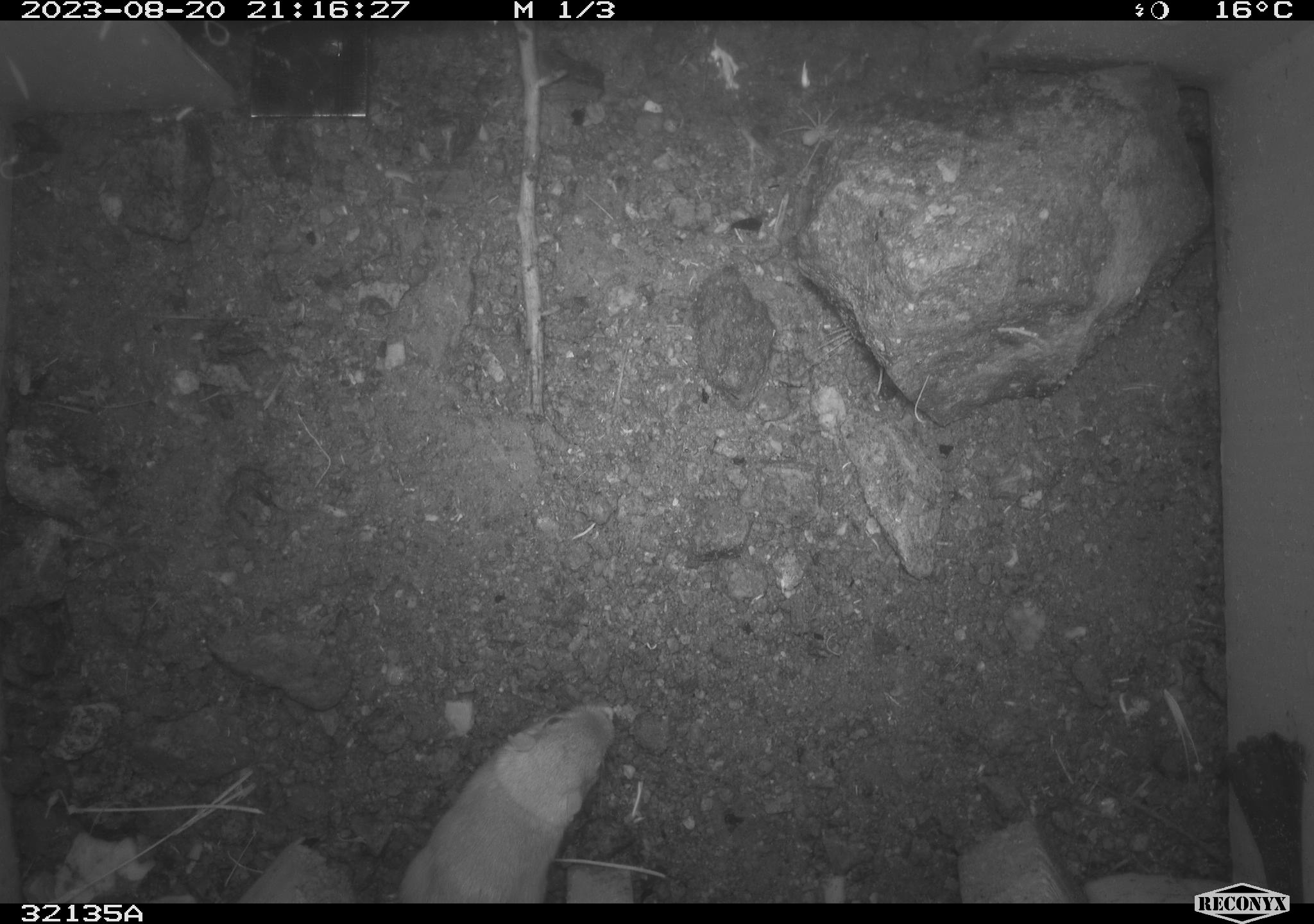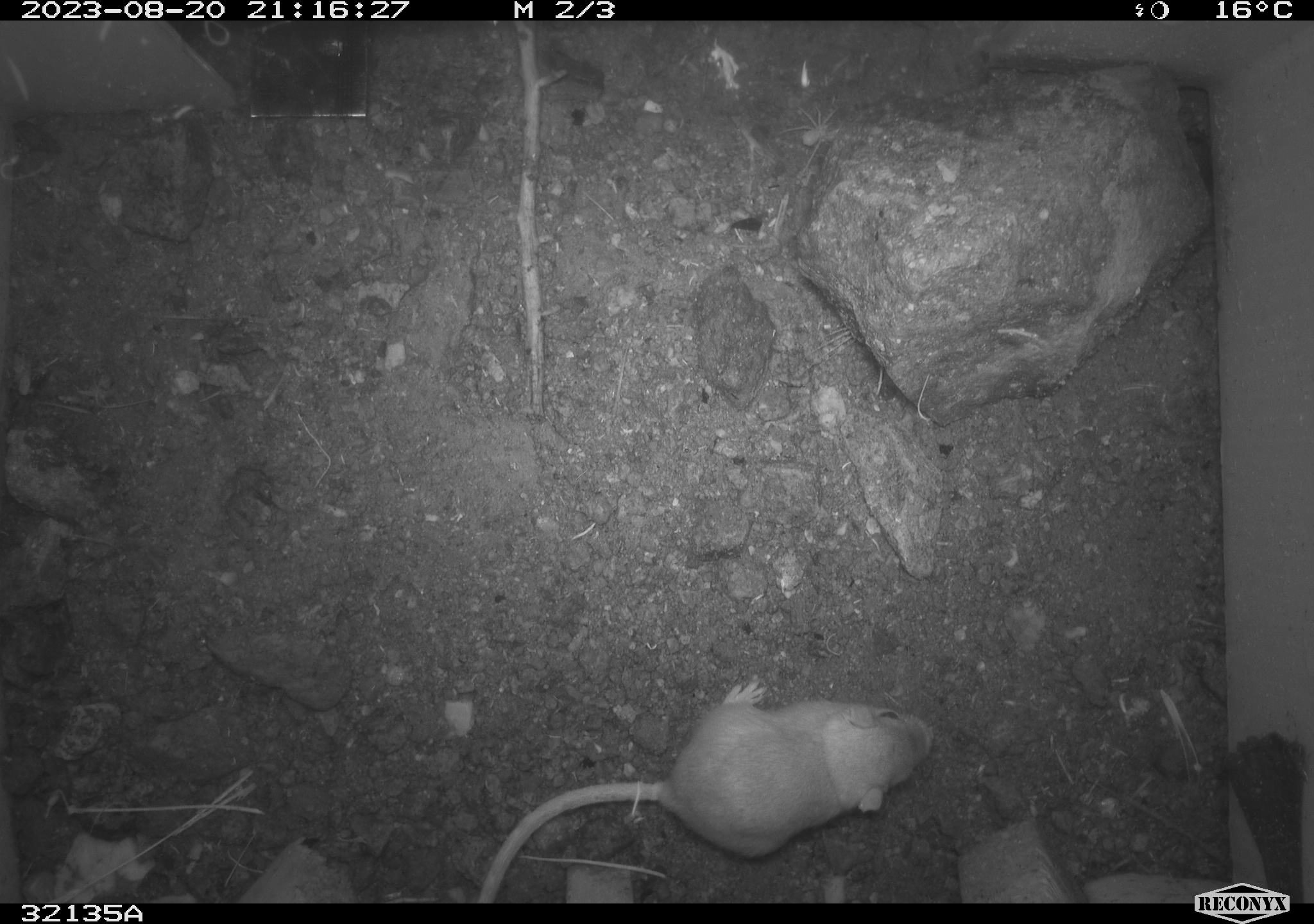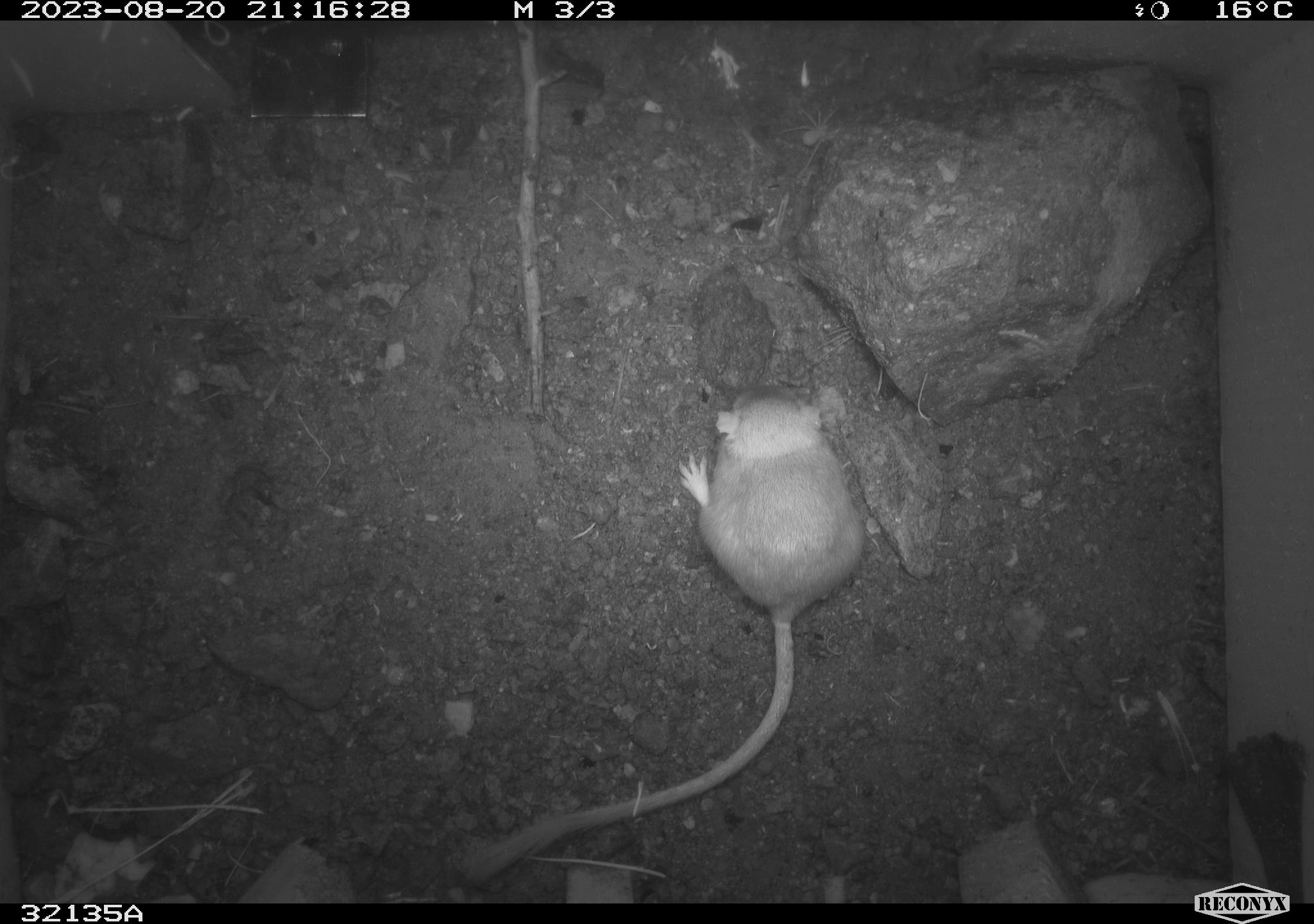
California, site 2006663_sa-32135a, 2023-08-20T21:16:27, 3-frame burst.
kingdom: Animalia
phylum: Chordata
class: Mammalia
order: Rodentia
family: Heteromyidae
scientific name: Heteromyidae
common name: kangaroo rats and pocket mice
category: heteromyidae family